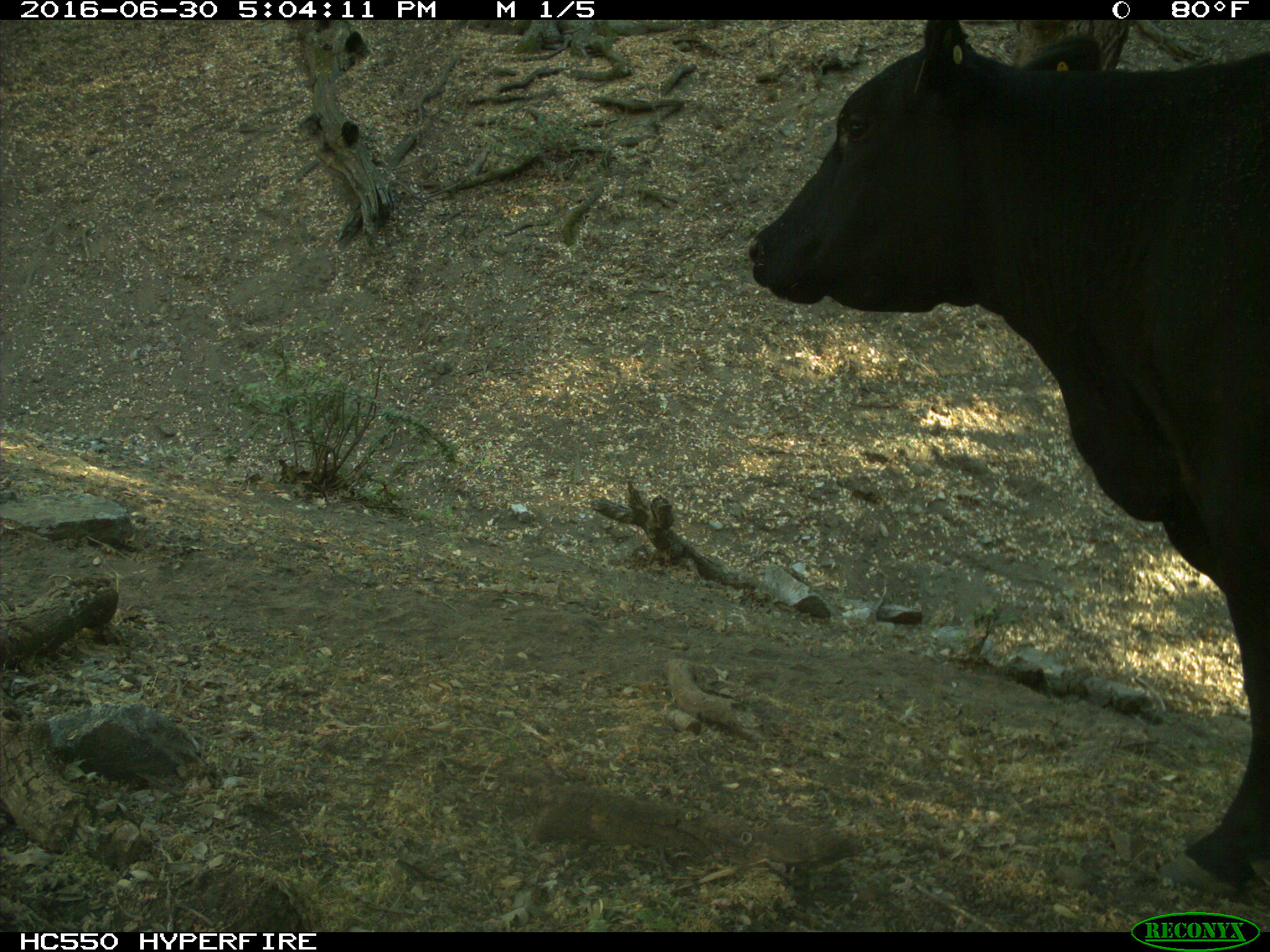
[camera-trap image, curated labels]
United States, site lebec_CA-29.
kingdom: Animalia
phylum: Chordata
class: Mammalia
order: Artiodactyla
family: Bovidae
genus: Bos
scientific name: Bos taurus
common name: domestic cow